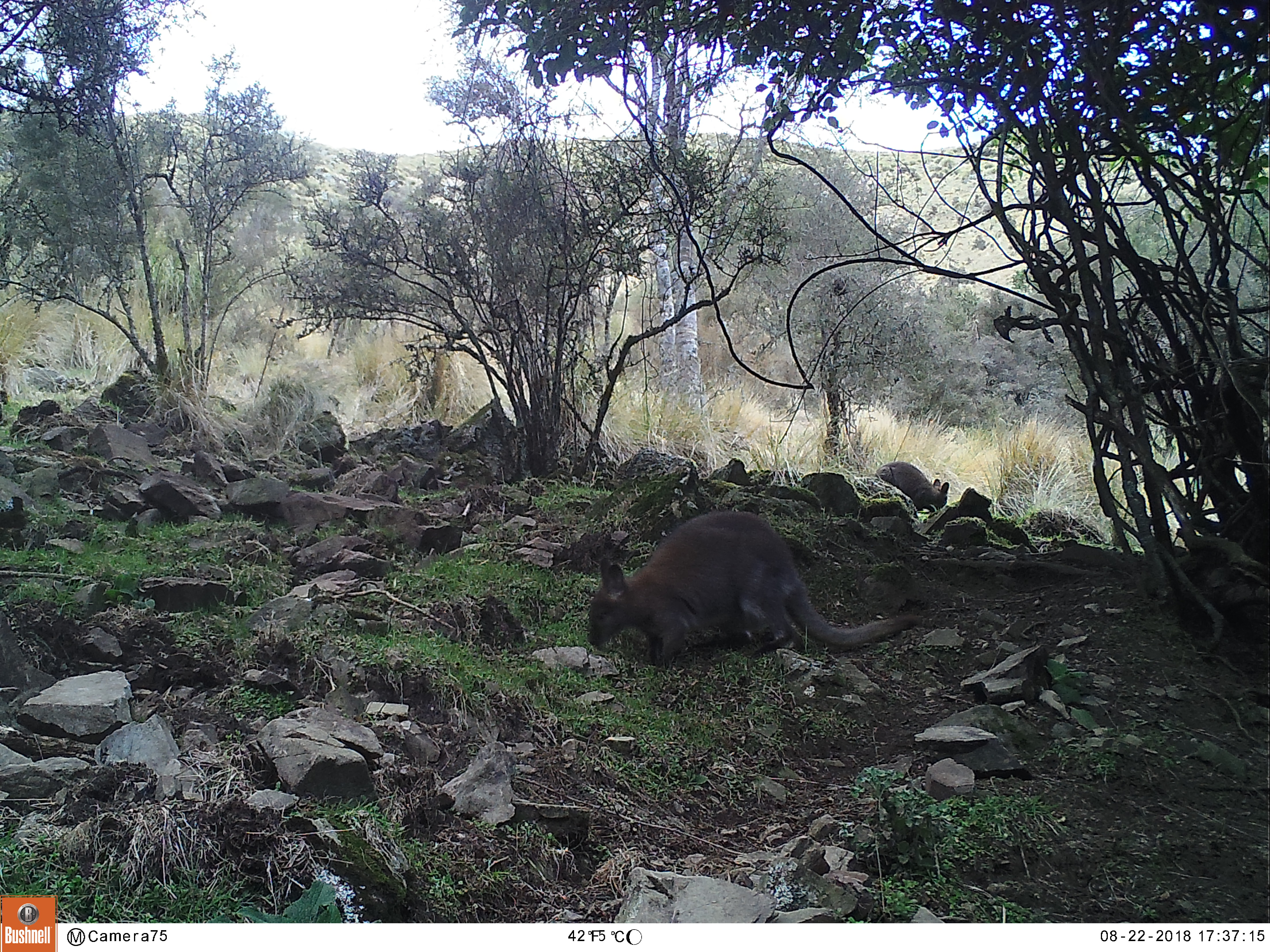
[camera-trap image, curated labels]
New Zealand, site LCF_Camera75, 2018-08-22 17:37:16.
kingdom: Animalia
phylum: Chordata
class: Mammalia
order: Diprotodontia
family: Macropodidae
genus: Notamacropus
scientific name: Notamacropus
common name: wallaby